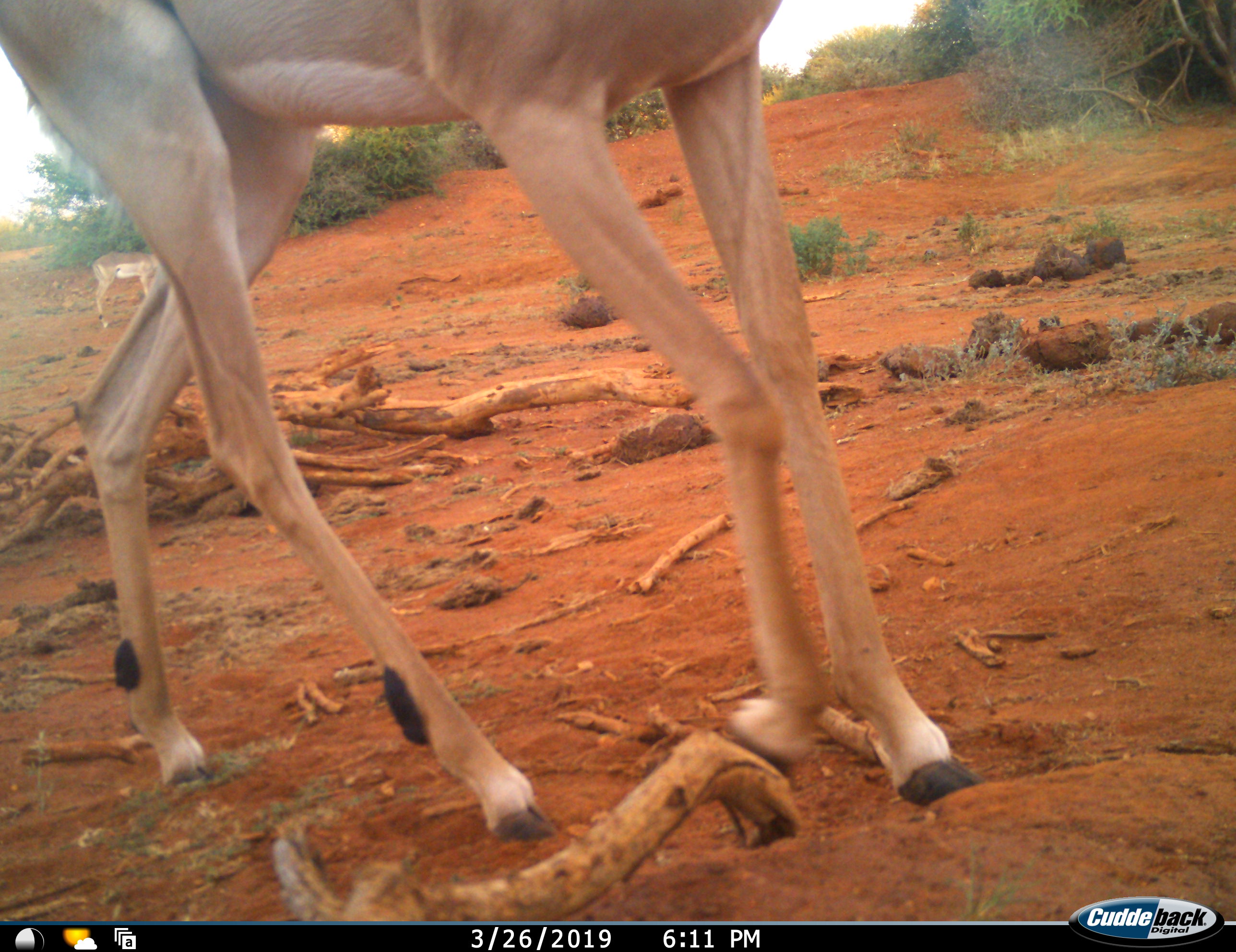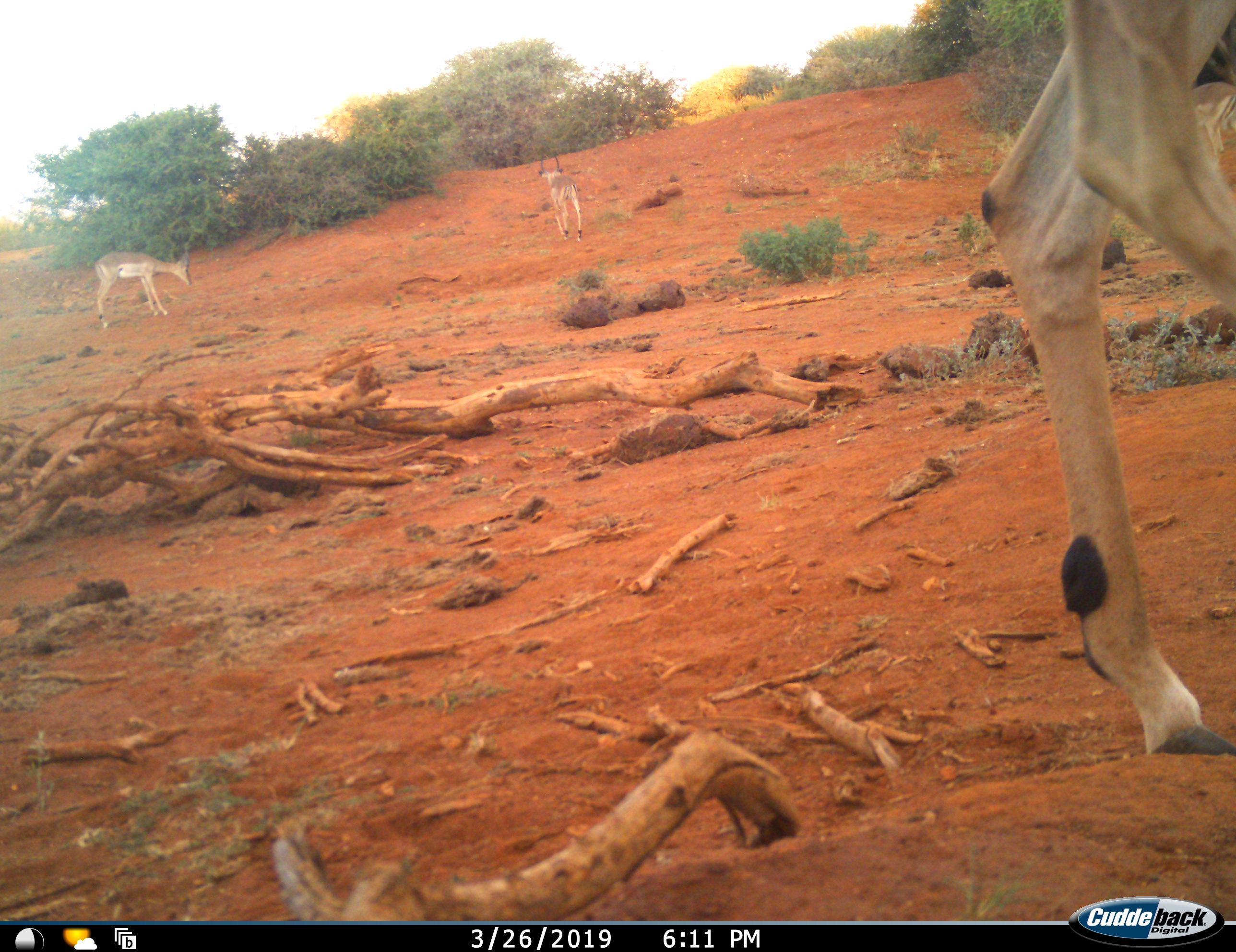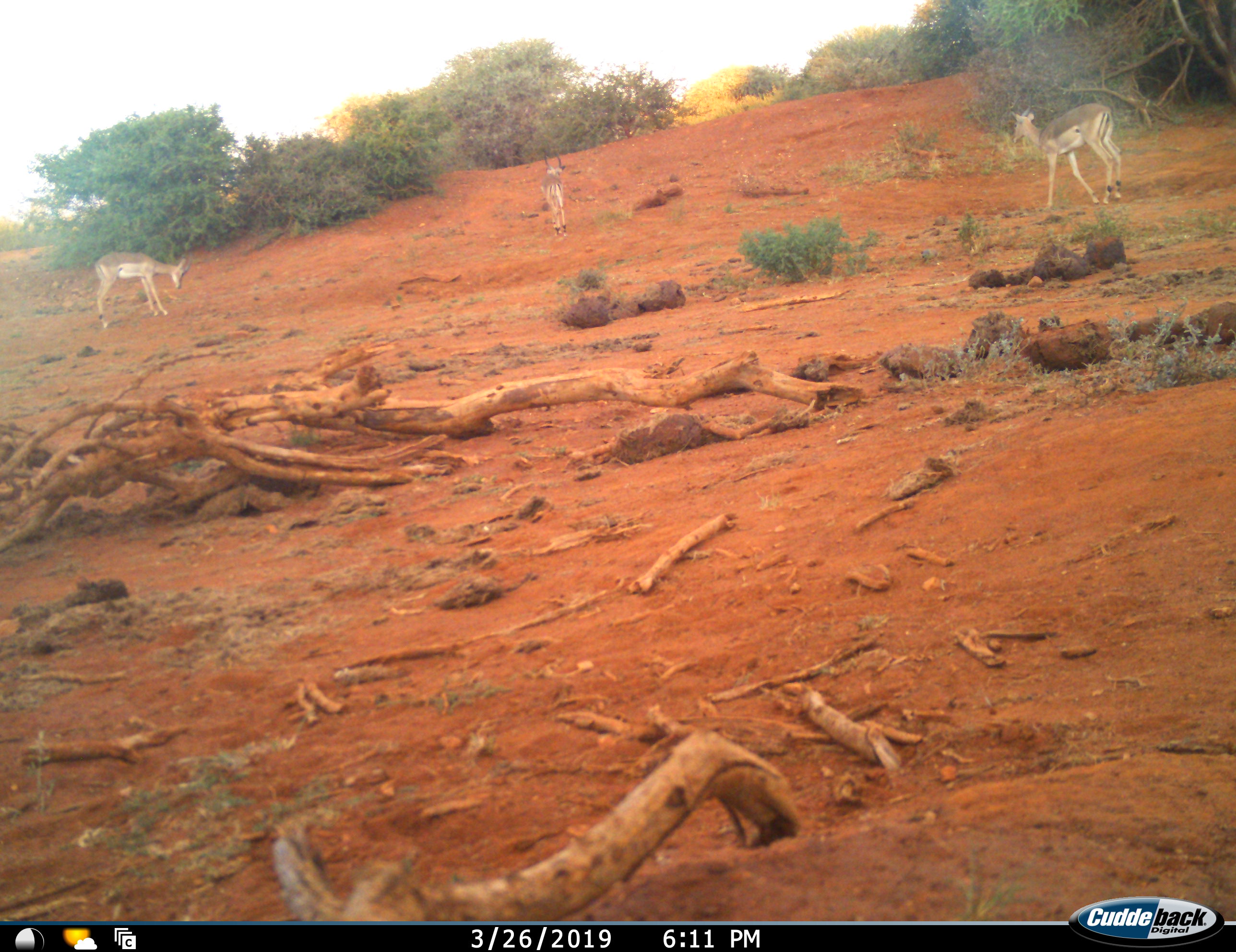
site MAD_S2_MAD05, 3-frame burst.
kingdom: Animalia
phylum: Chordata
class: Mammalia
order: Artiodactyla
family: Bovidae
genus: Aepyceros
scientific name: Aepyceros melampus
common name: impala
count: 4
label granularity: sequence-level